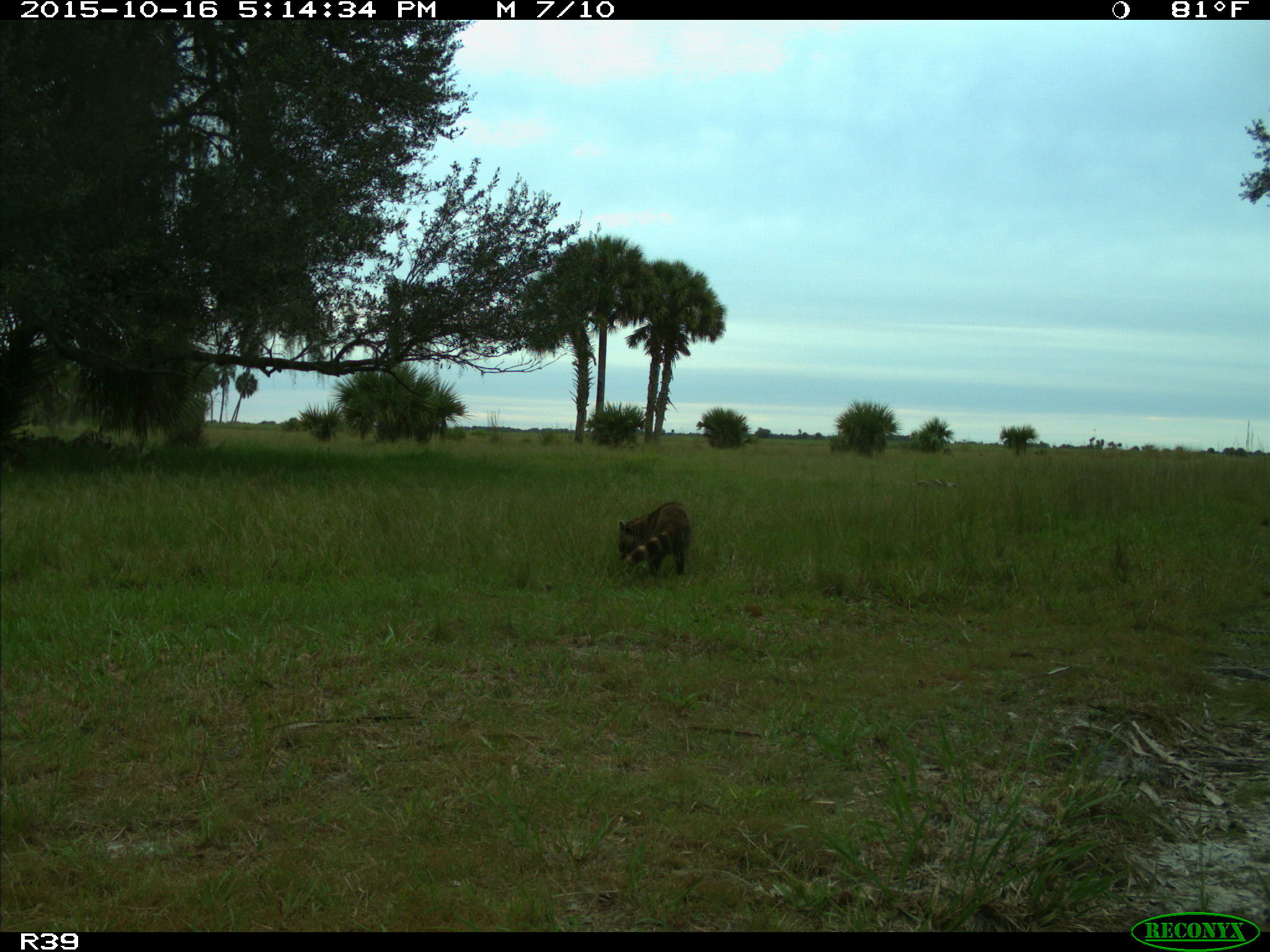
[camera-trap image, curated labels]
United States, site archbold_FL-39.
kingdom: Animalia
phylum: Chordata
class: Mammalia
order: Carnivora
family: Procyonidae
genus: Procyon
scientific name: Procyon lotor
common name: common raccoon